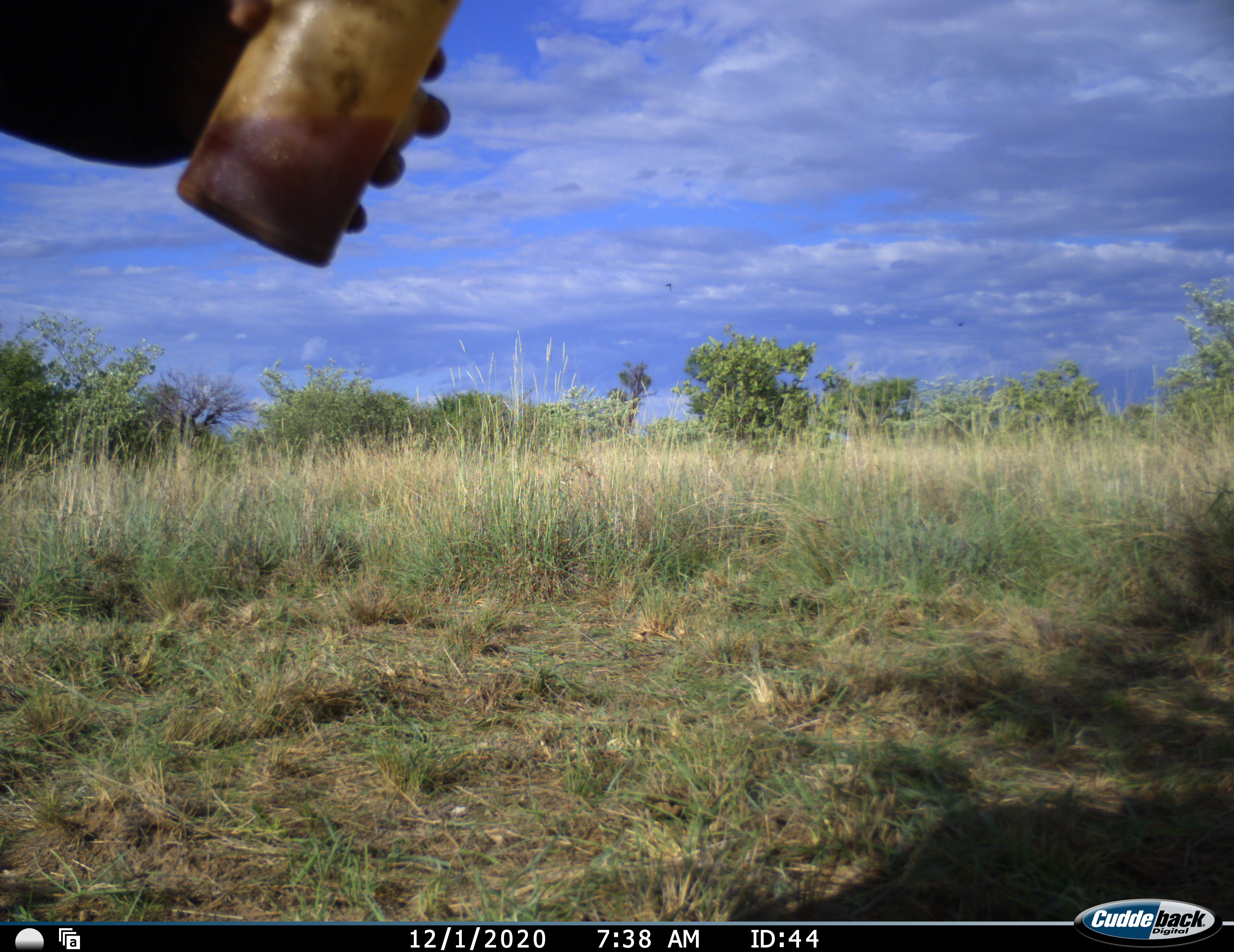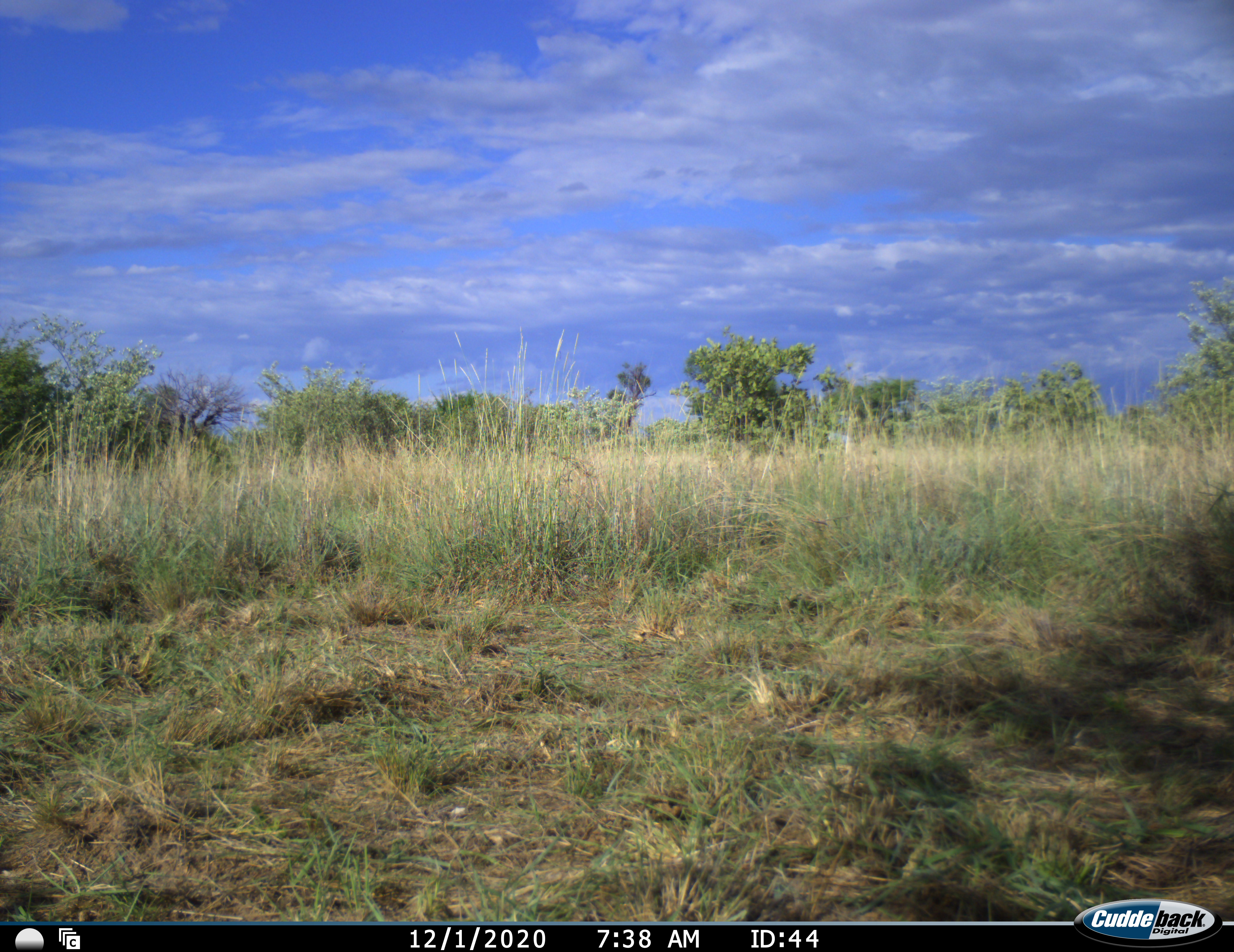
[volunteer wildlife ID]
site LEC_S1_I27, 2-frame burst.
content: unidentified animal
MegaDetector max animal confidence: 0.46